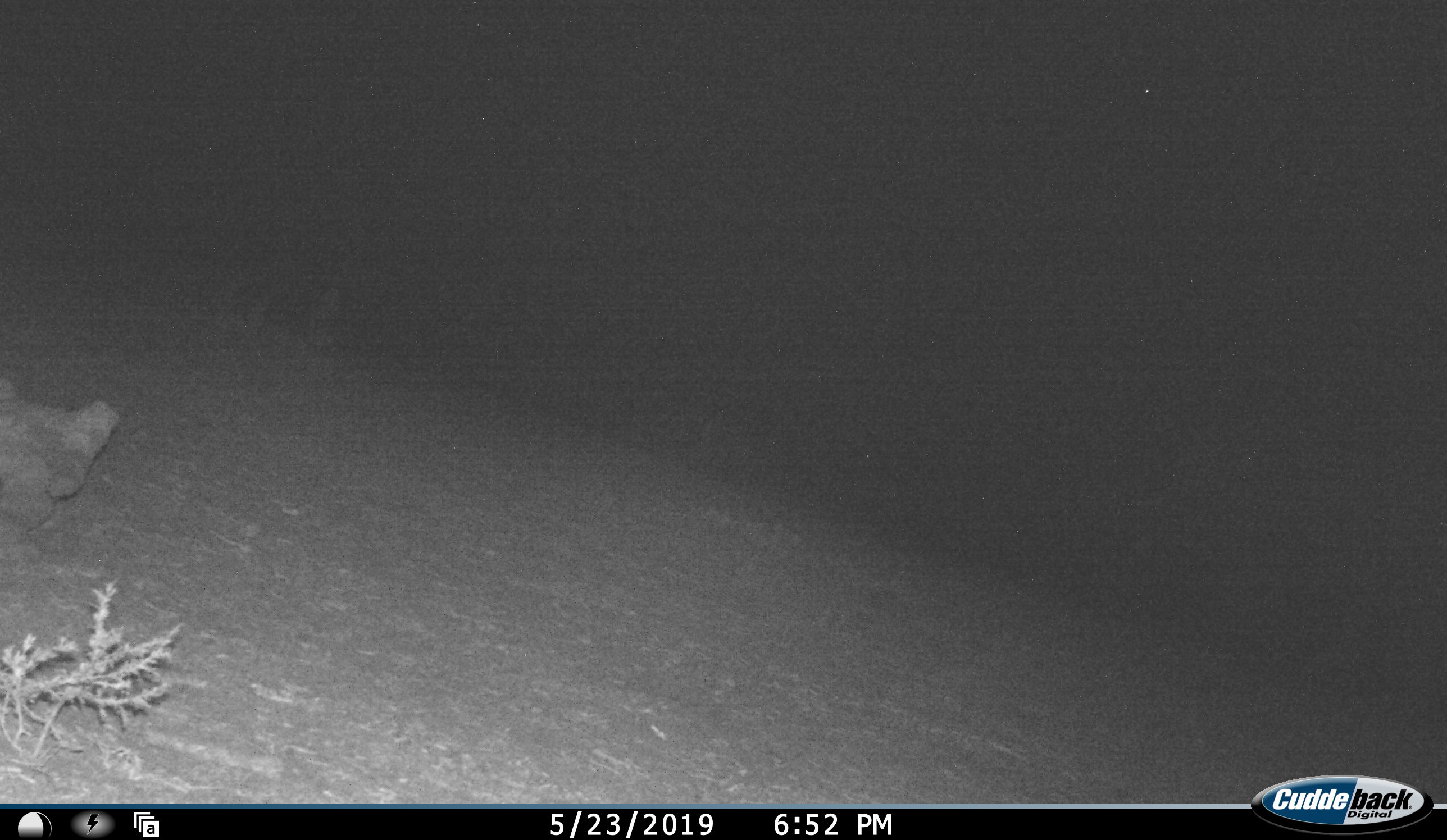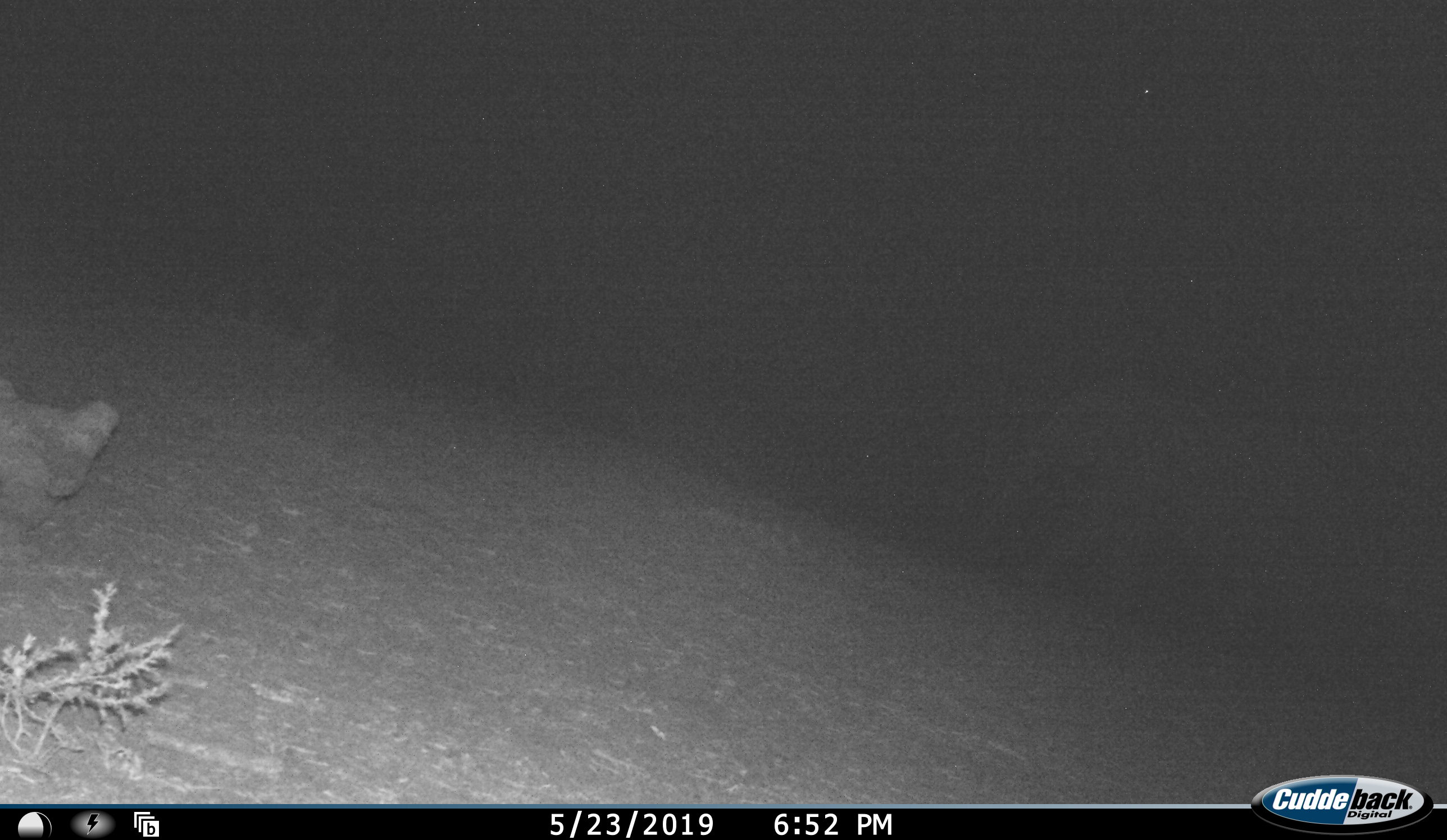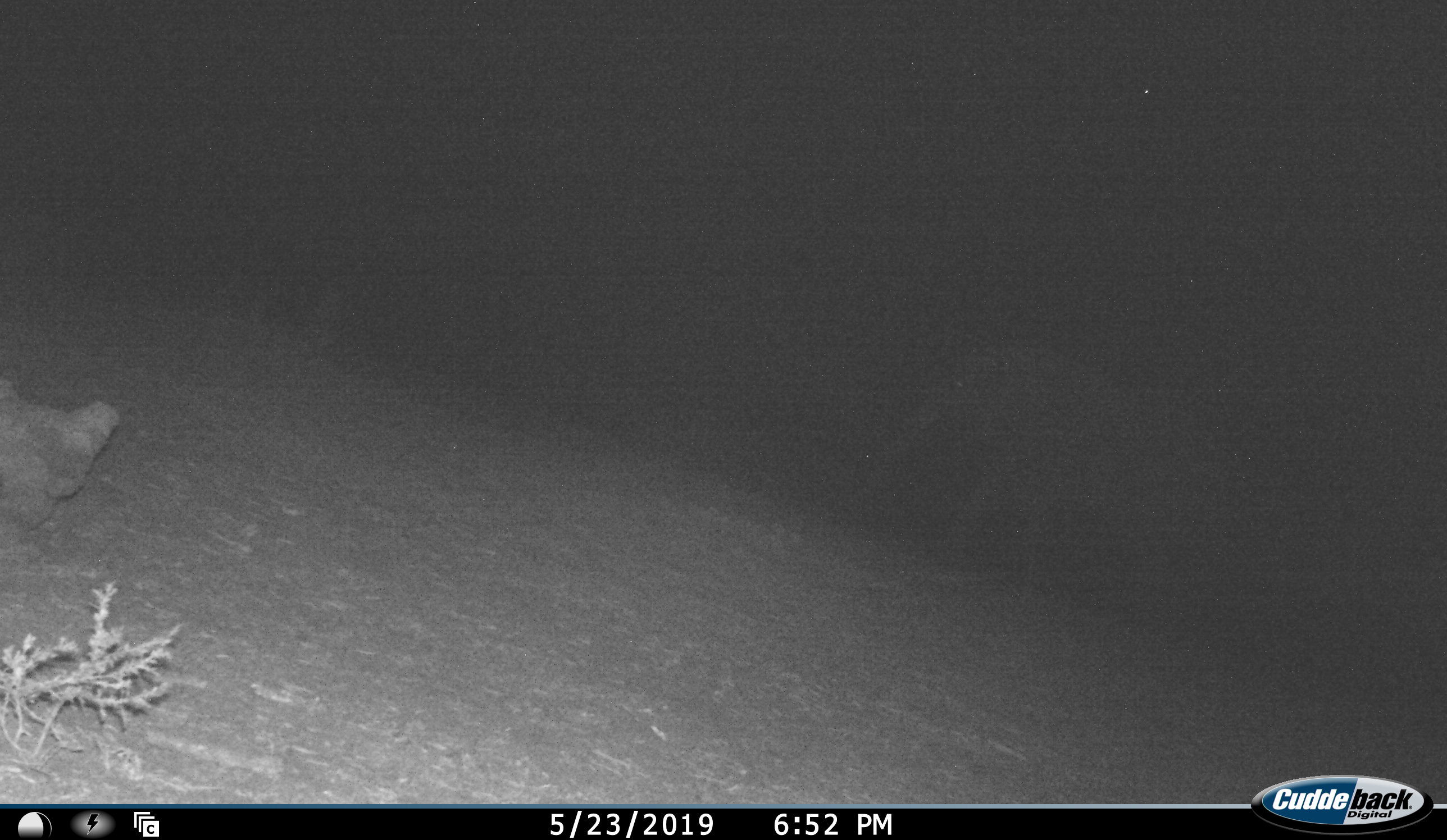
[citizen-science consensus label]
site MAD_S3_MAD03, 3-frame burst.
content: unidentified animal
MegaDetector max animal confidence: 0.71